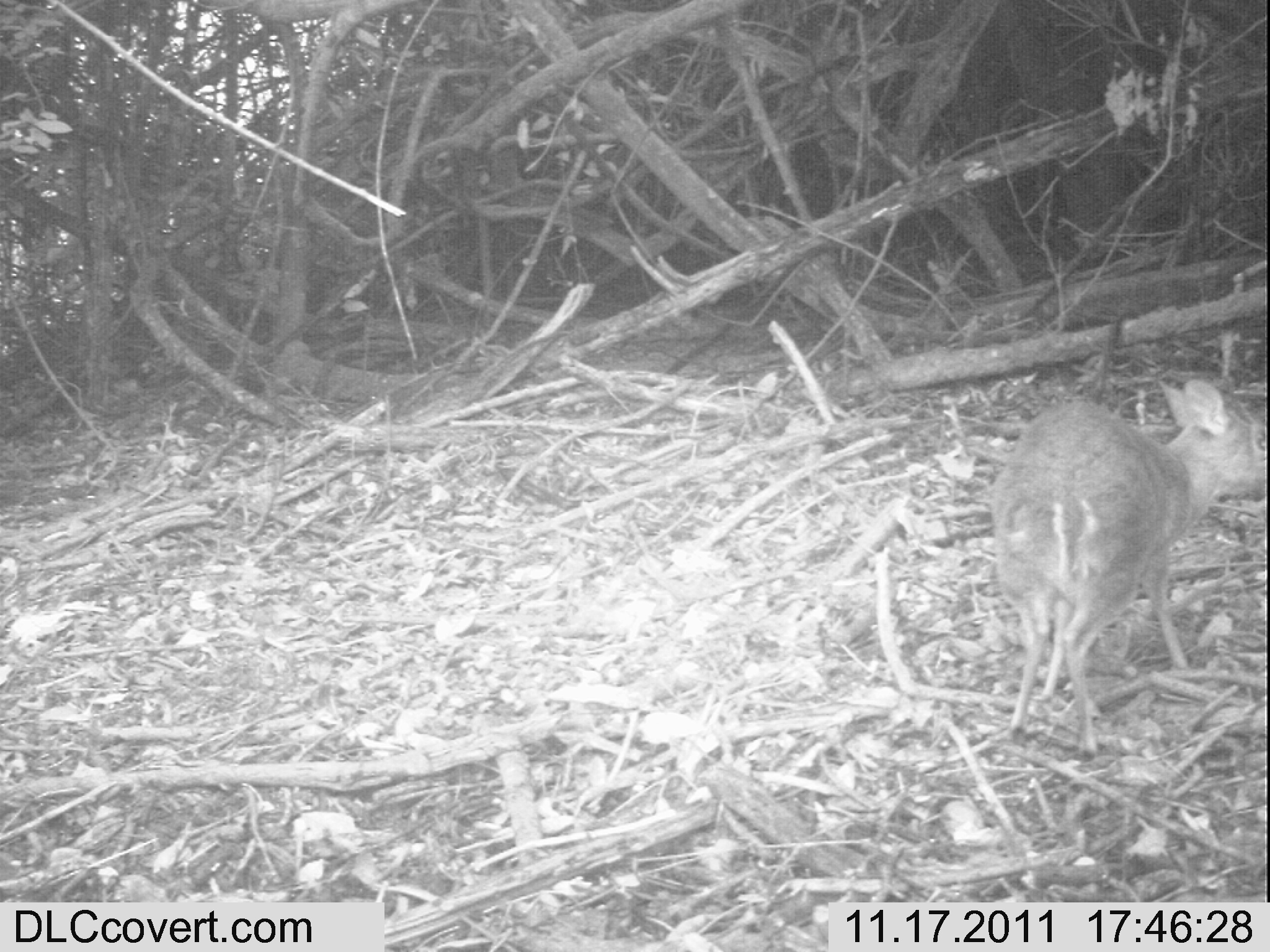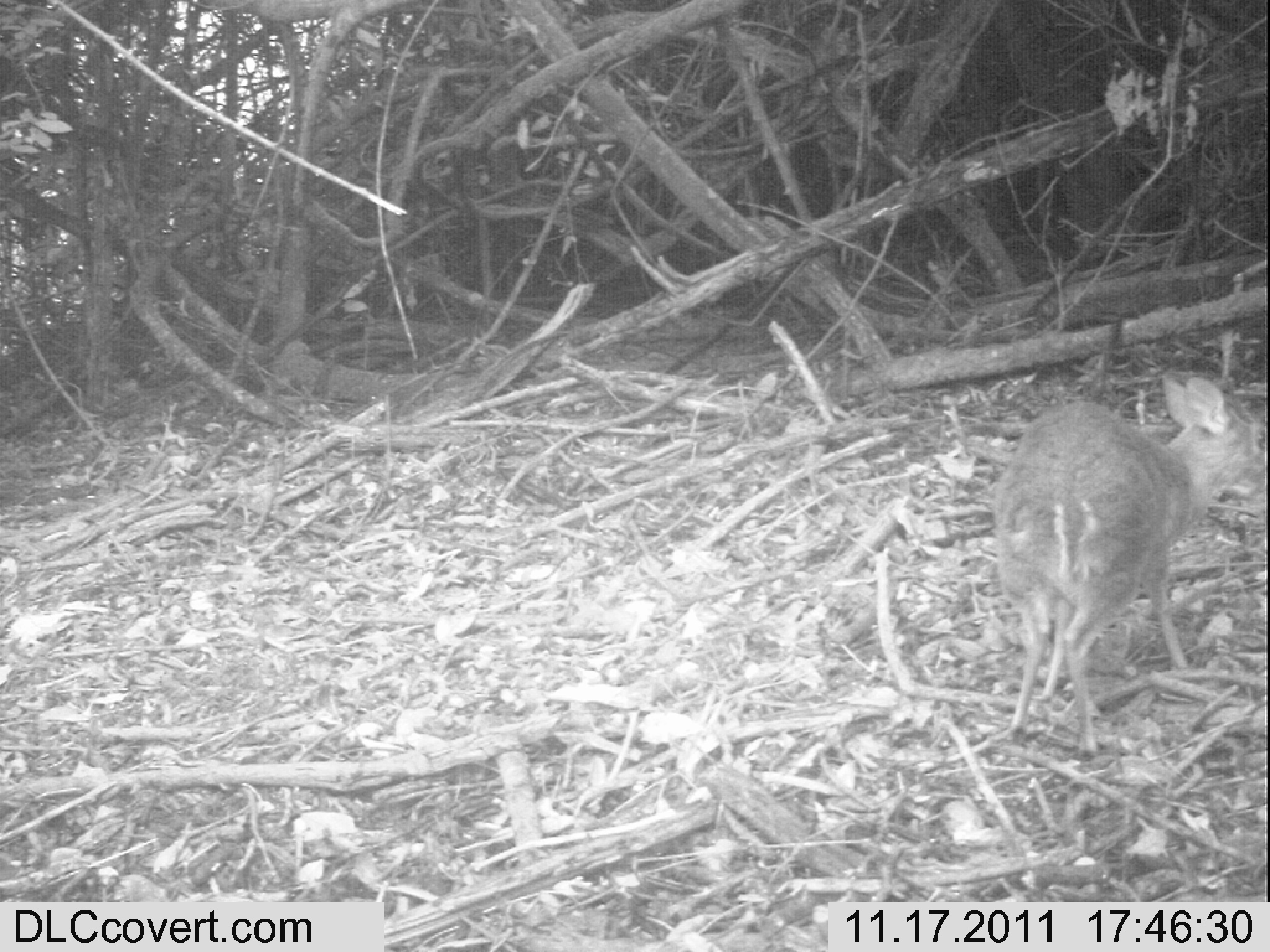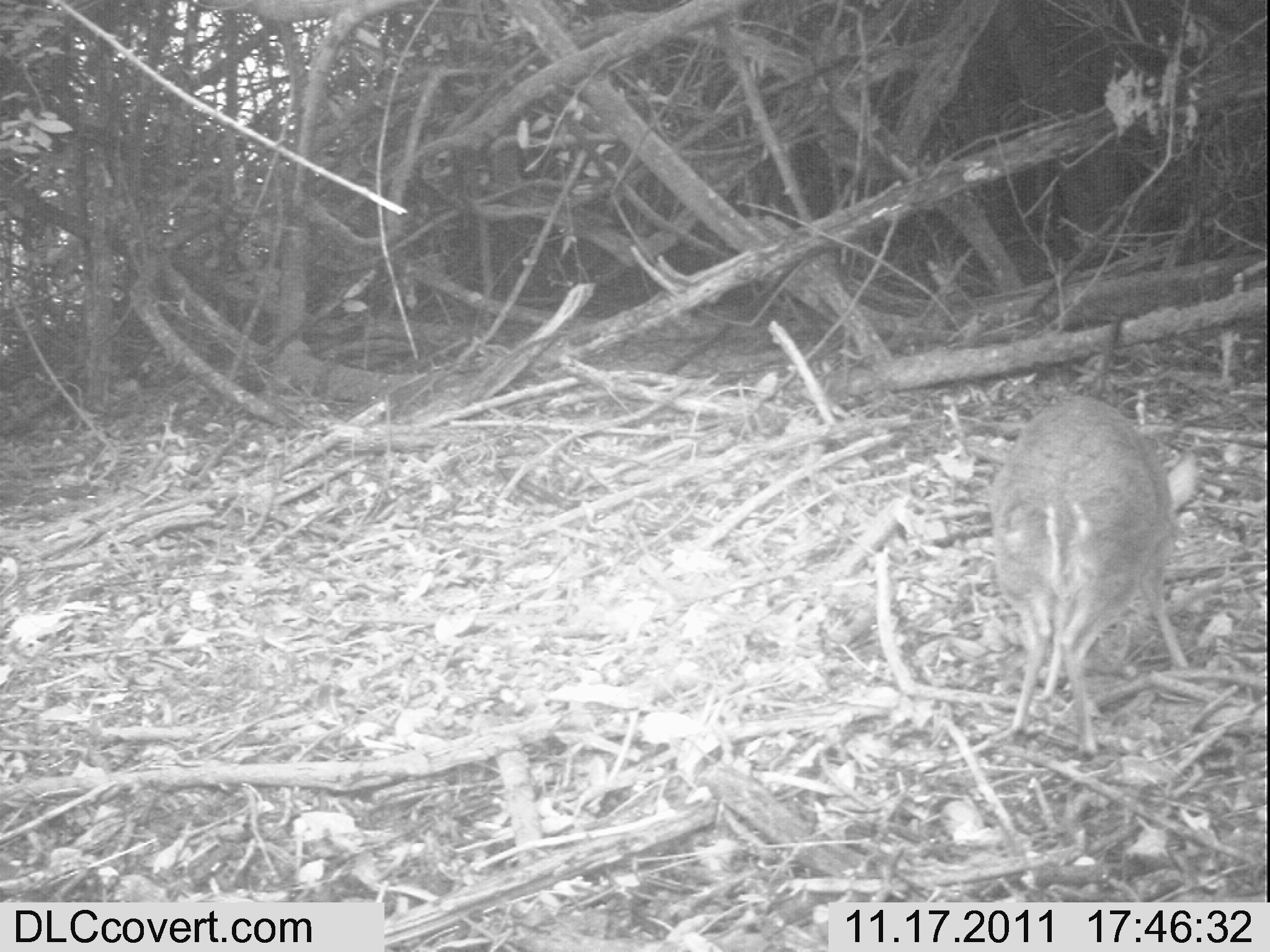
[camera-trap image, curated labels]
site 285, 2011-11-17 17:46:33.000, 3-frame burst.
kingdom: Animalia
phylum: Chordata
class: Mammalia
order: Artiodactyla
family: Bovidae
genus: Nesotragus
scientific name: Nesotragus moschatus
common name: suni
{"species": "Nesotragus moschatus (suni)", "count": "1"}